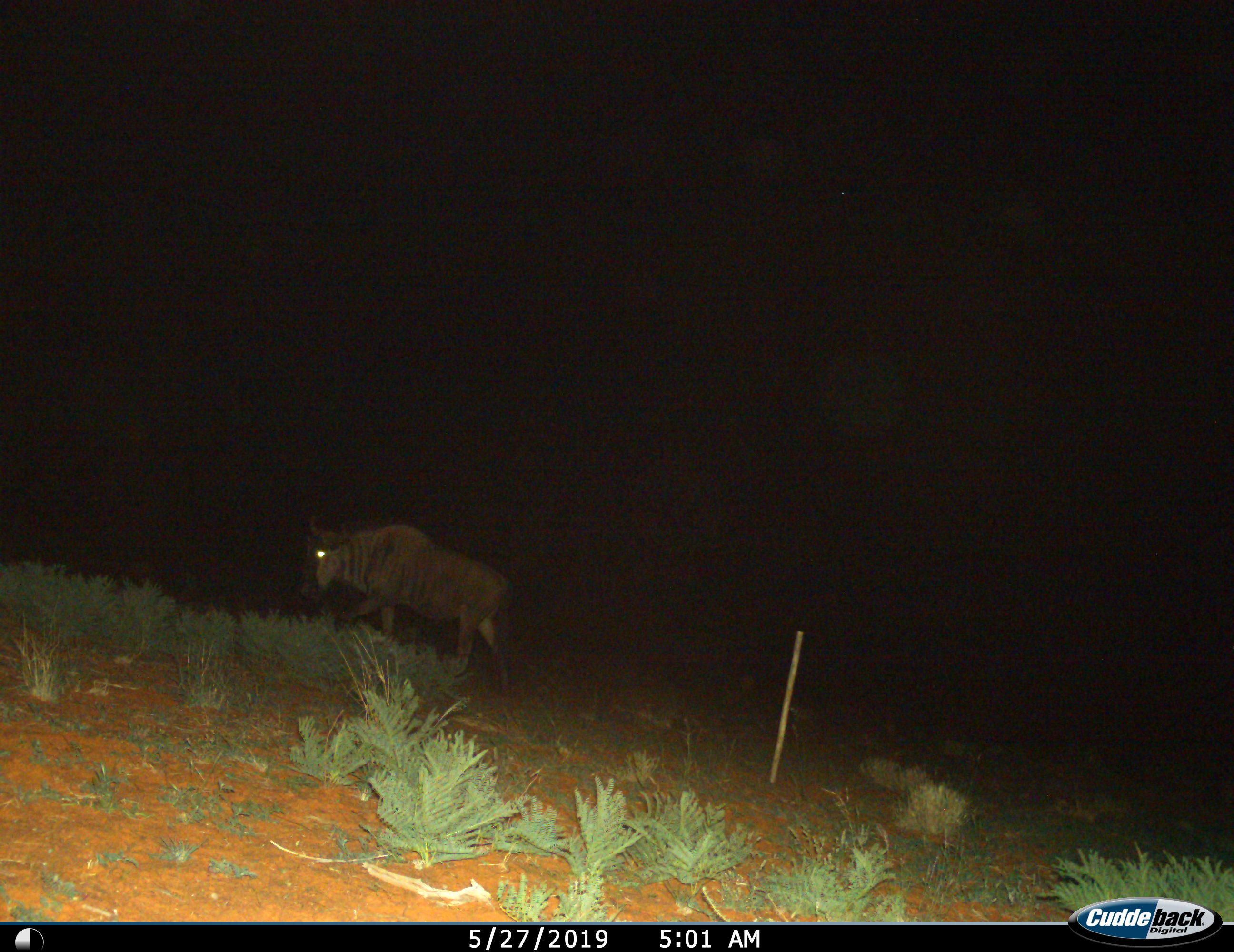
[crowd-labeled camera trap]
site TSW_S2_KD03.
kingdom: Animalia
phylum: Chordata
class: Mammalia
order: Artiodactyla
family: Bovidae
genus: Connochaetes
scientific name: Connochaetes taurinus taurinus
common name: blue wildebeest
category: wildebeestblue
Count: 1.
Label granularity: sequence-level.